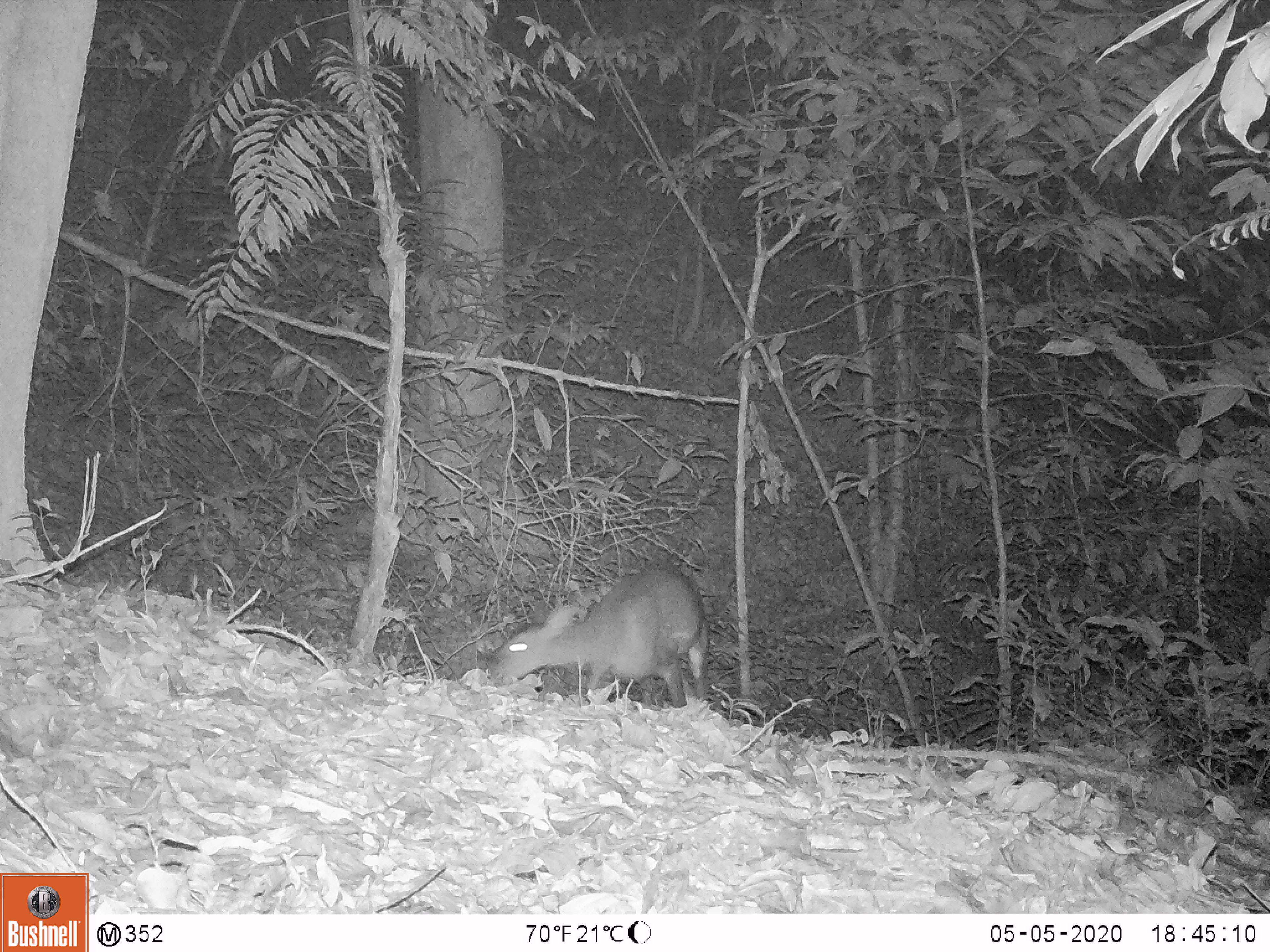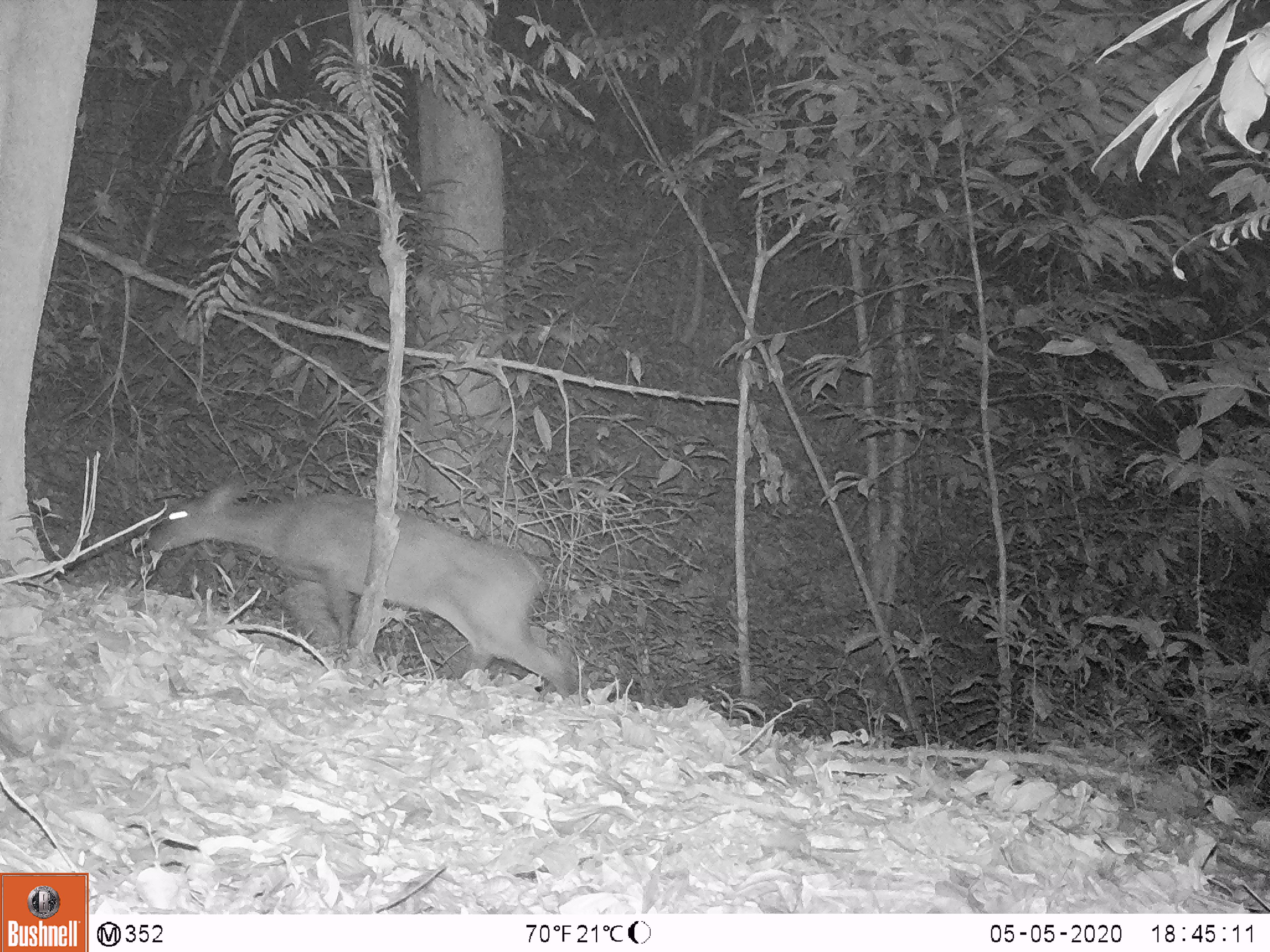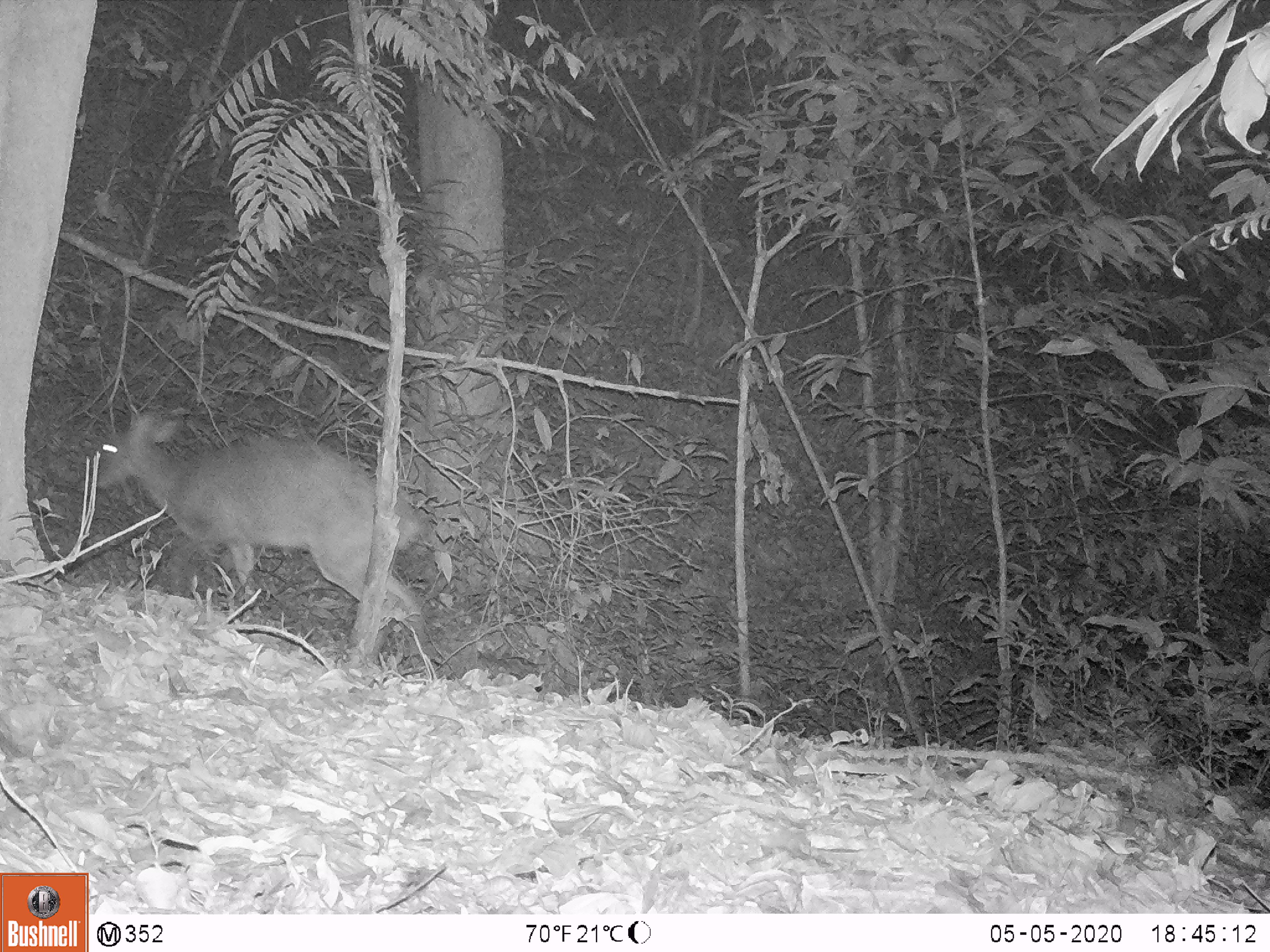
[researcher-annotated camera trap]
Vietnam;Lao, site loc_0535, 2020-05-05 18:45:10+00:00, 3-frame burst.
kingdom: Animalia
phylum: Chordata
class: Mammalia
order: Artiodactyla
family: Cervidae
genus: Muntiacus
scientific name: Muntiacus vuquangensis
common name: large-antlered muntjac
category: large antlered muntjac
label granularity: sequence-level